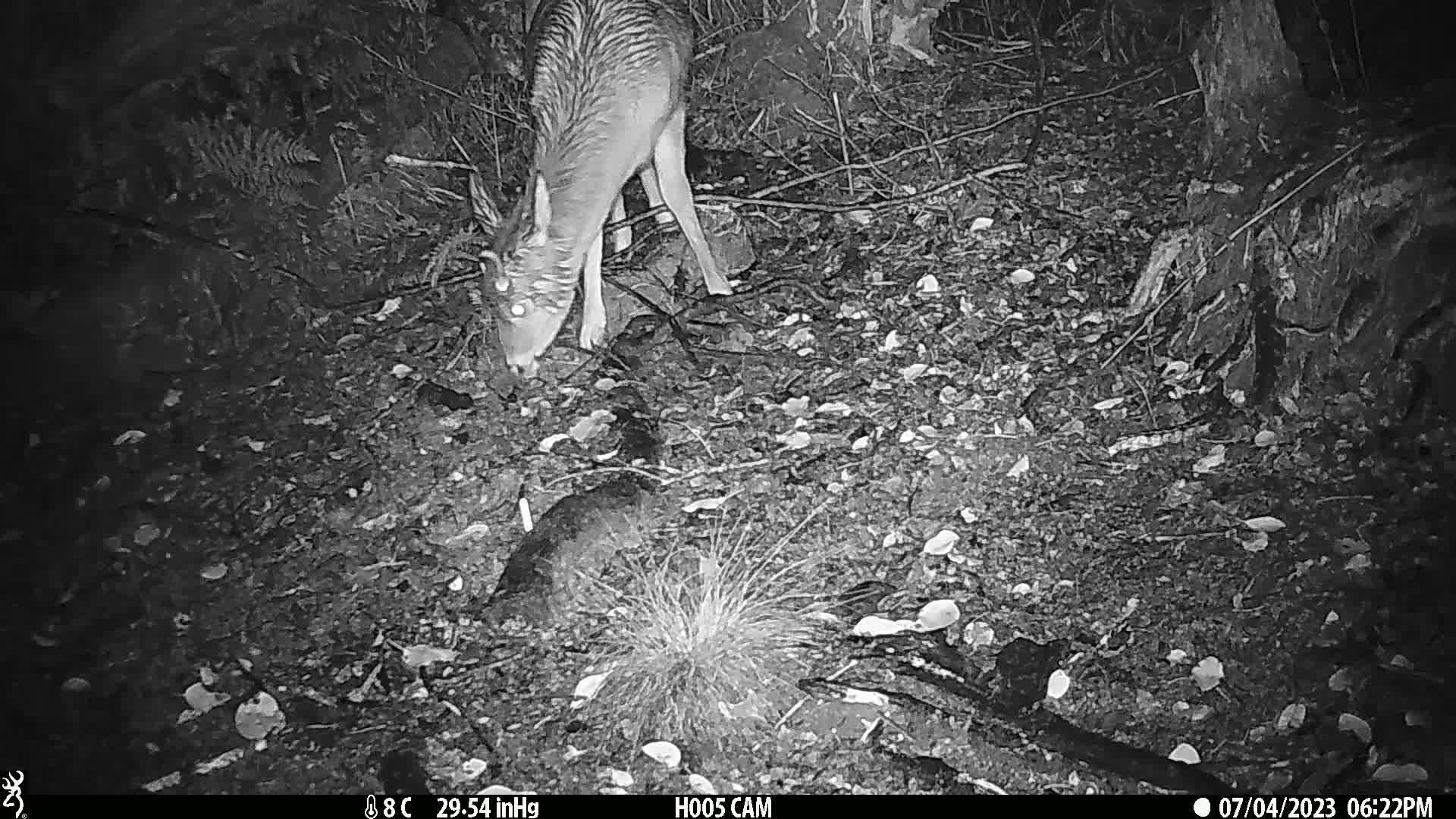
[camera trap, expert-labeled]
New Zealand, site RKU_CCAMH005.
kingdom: Animalia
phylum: Chordata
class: Mammalia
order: Artiodactyla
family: Cervidae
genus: Odocoileus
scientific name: Odocoileus virginianus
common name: white-tailed deer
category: white tailed deer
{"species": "white tailed deer (white-tailed deer) (Odocoileus virginianus)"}